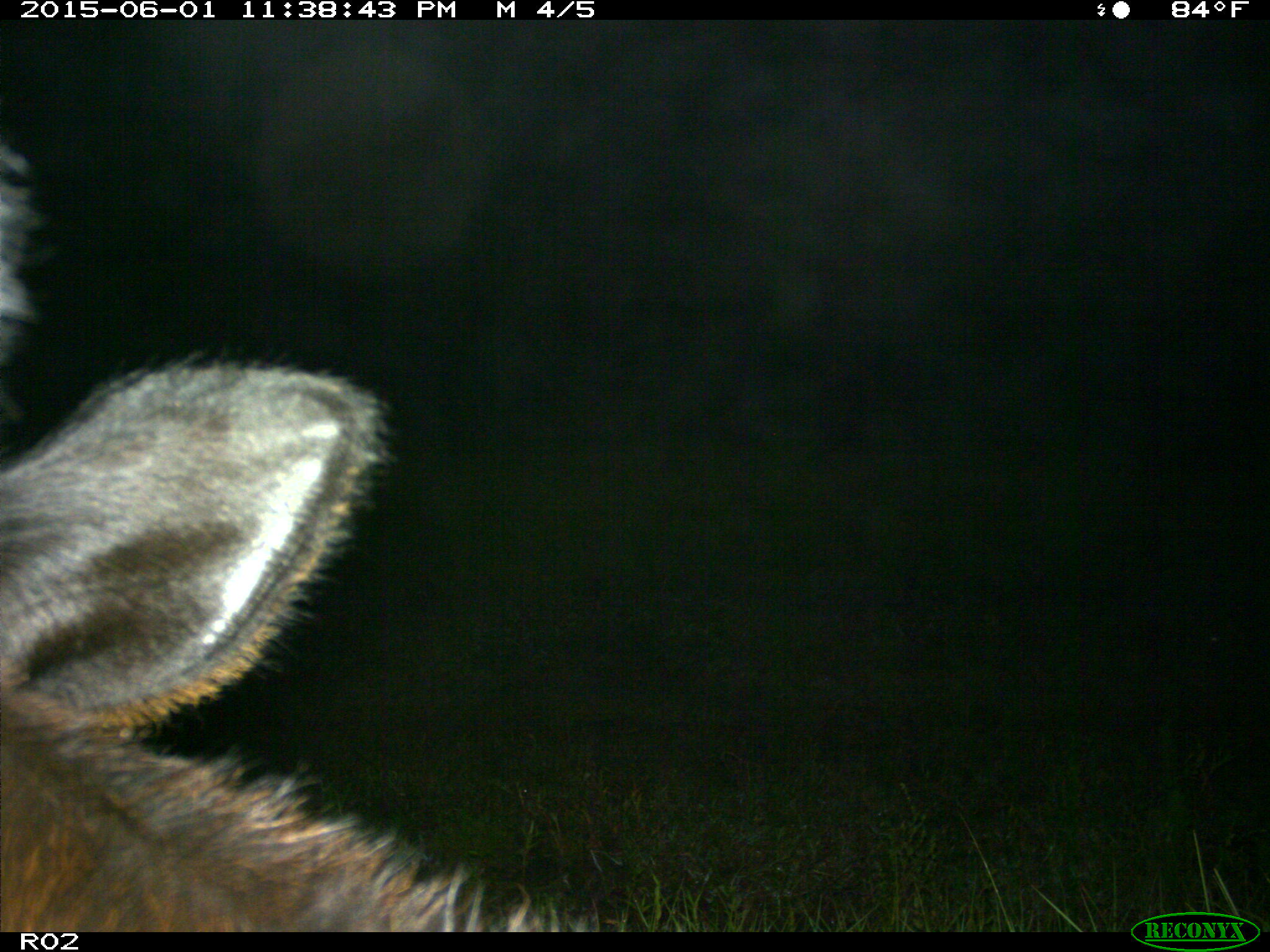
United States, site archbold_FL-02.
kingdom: Animalia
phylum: Chordata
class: Mammalia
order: Artiodactyla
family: Bovidae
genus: Bos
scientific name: Bos taurus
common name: domestic cow